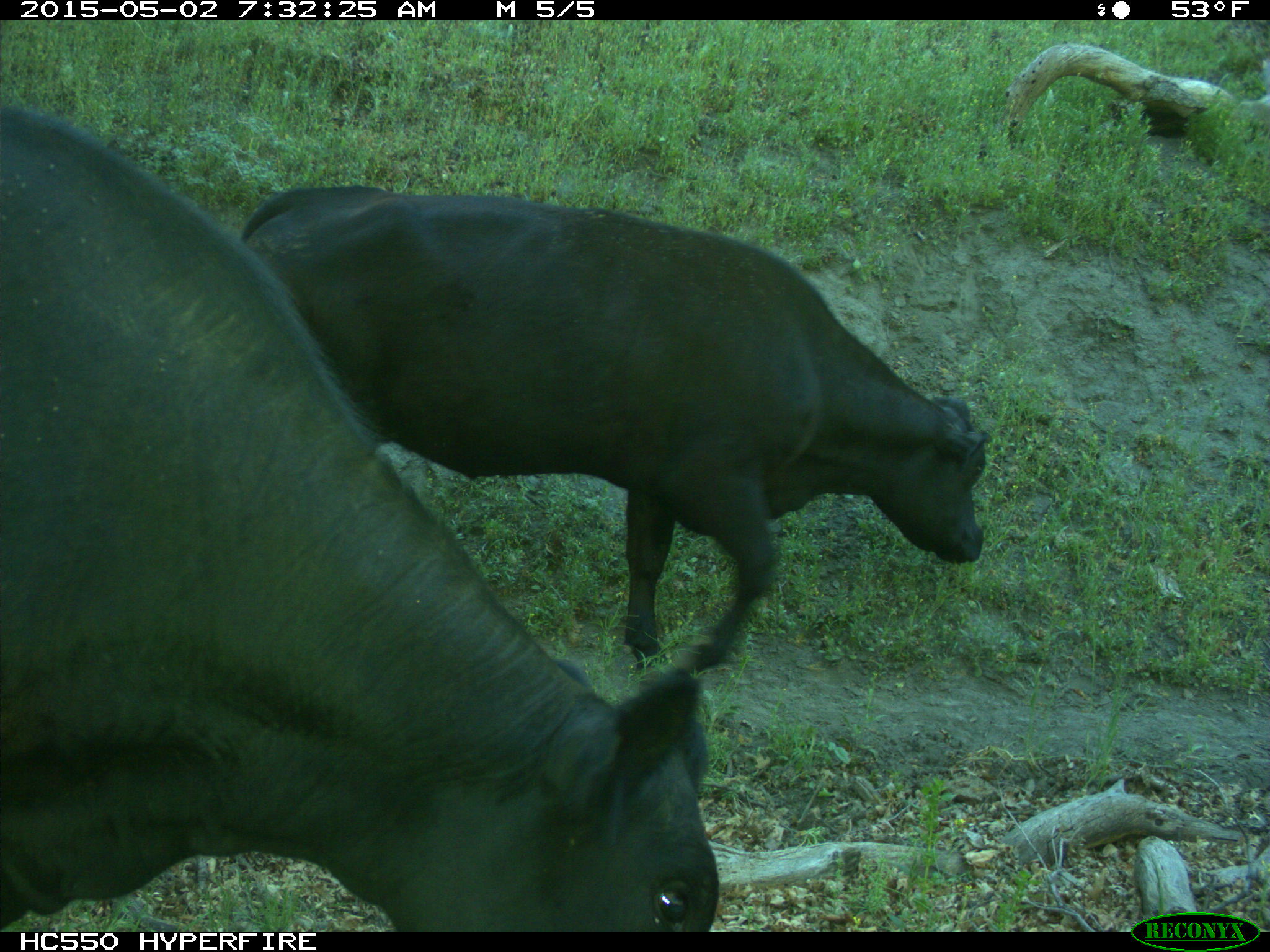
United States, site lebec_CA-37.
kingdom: Animalia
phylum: Chordata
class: Mammalia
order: Artiodactyla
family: Bovidae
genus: Bos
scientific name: Bos taurus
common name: domestic cow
Bos taurus (domestic cow).